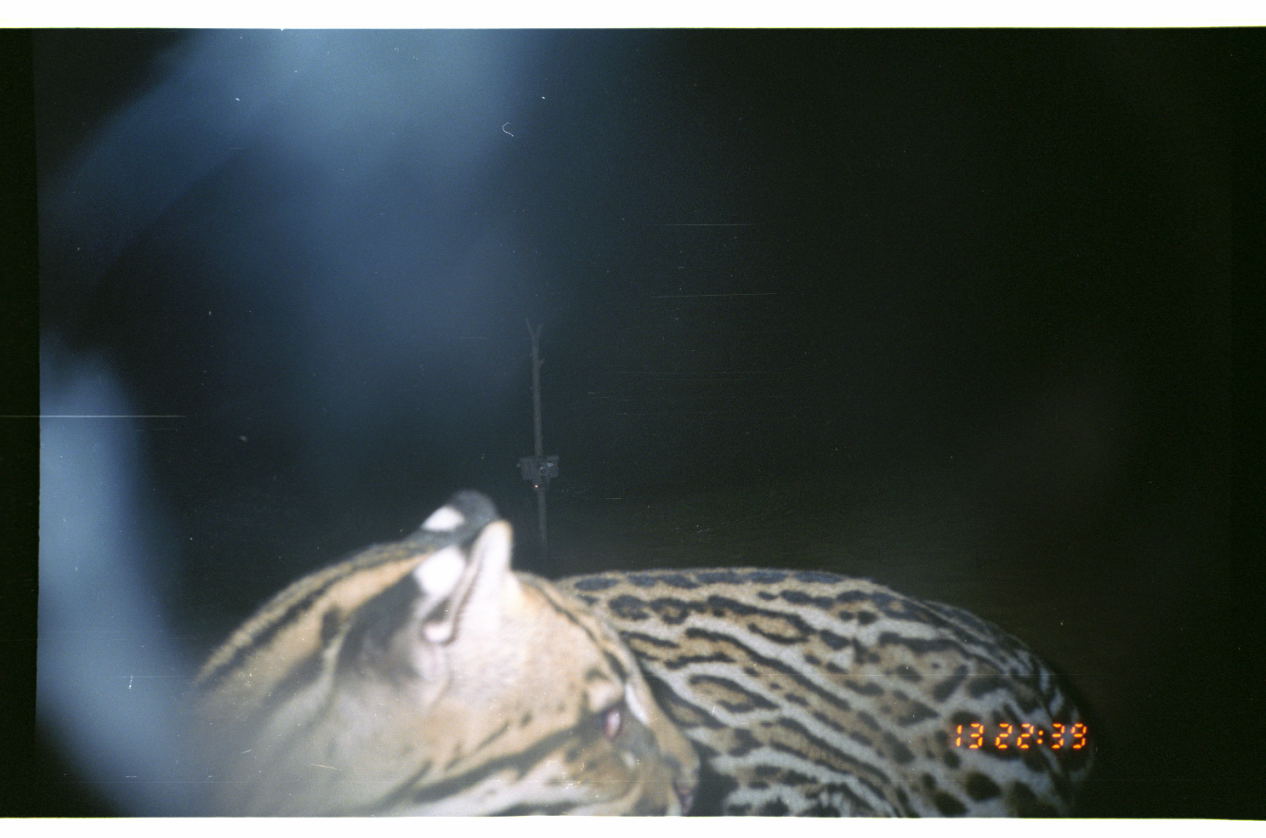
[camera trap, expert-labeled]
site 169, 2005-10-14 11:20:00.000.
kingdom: Animalia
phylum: Chordata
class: Mammalia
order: Carnivora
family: Felidae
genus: Leopardus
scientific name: Leopardus pardalis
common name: ocelot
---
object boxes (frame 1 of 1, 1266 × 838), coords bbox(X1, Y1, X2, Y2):
leopardus pardalis: bbox(168, 486, 1101, 815)